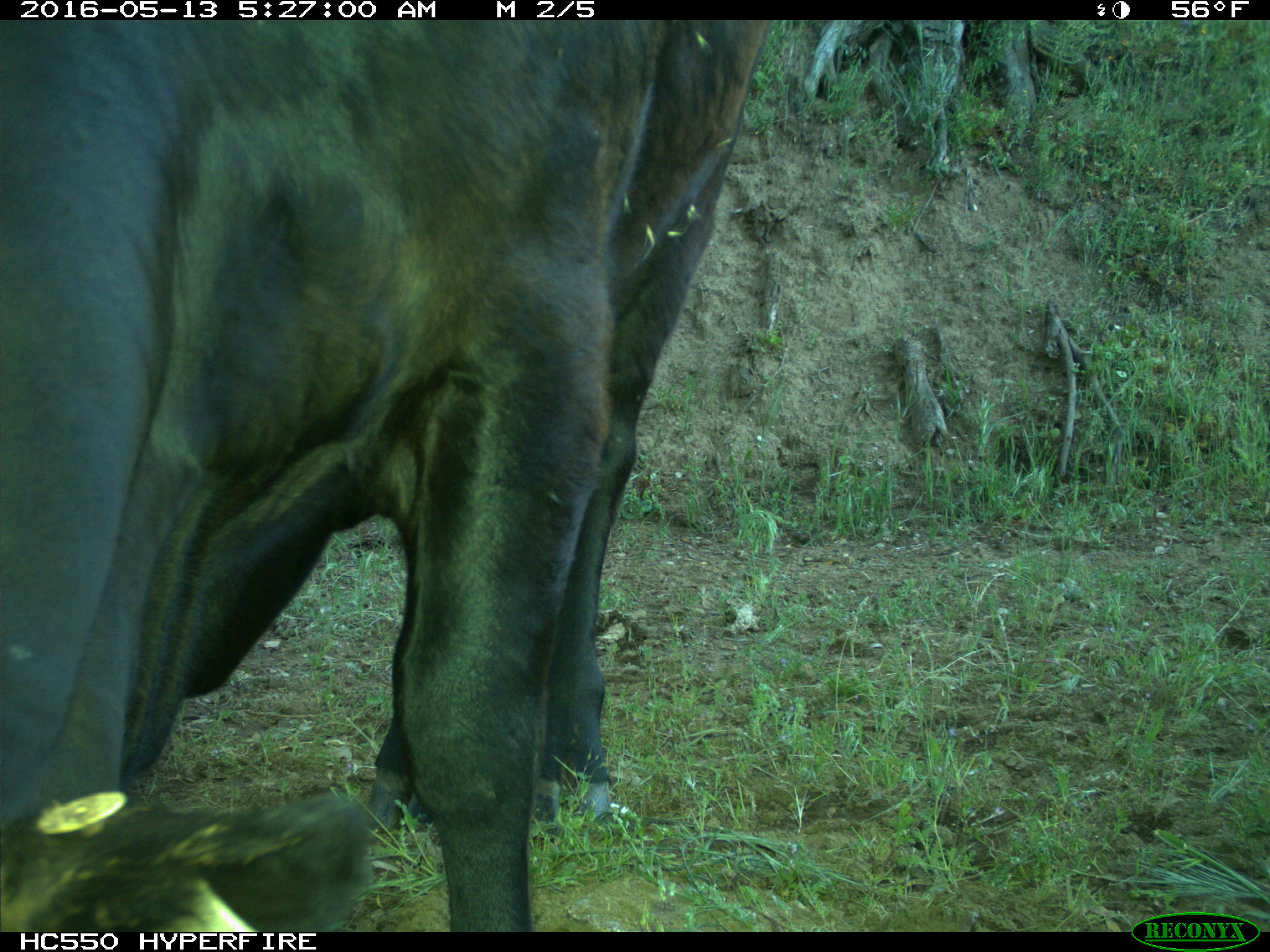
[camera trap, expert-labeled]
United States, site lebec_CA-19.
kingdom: Animalia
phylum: Chordata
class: Mammalia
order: Artiodactyla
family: Bovidae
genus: Bos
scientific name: Bos taurus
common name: domestic cow